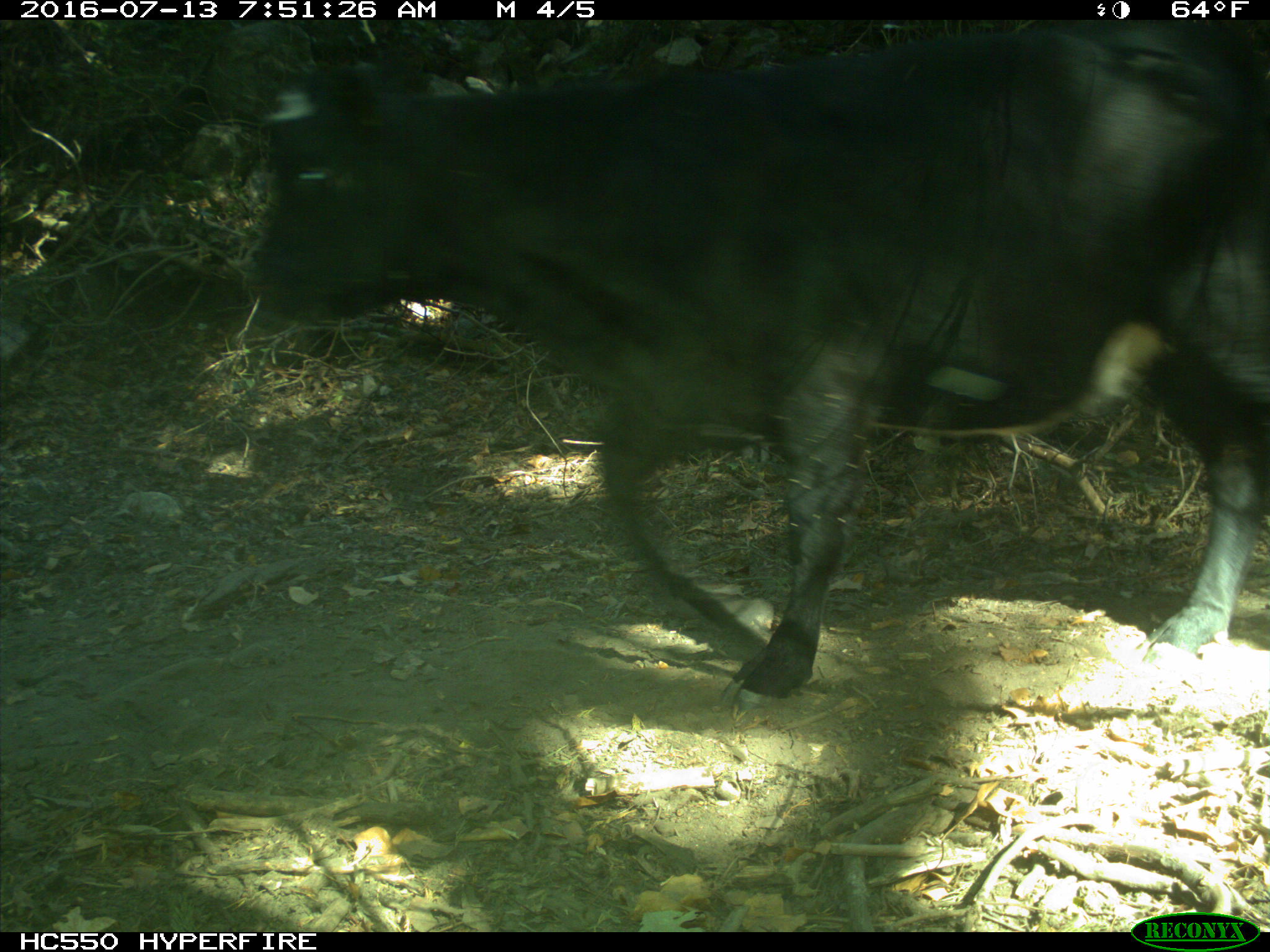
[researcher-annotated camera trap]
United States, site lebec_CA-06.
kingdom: Animalia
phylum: Chordata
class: Mammalia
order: Artiodactyla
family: Bovidae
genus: Bos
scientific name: Bos taurus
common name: domestic cow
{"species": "Bos taurus (domestic cow)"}